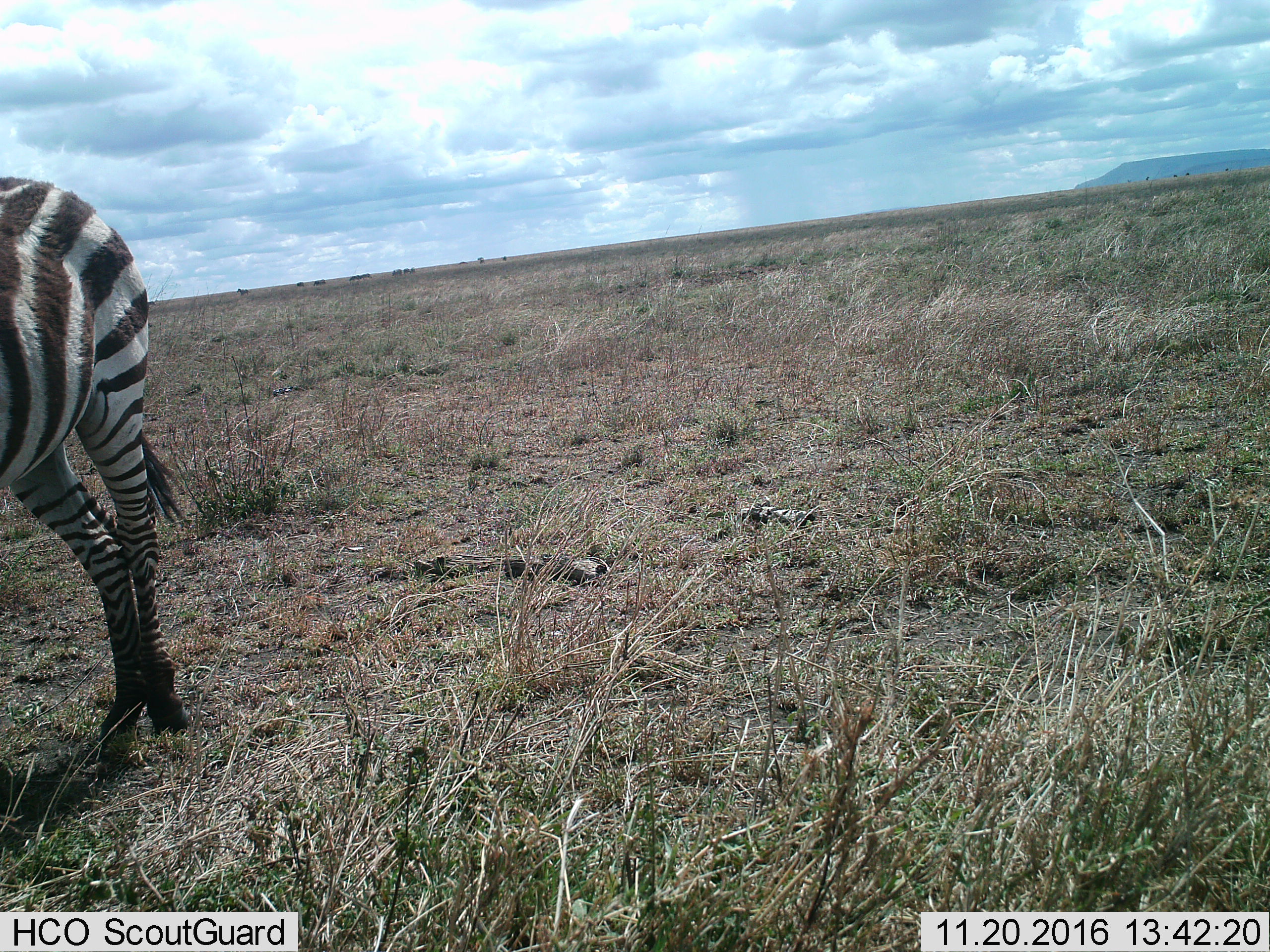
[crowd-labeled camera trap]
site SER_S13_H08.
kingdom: Animalia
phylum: Chordata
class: Mammalia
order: Perissodactyla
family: Equidae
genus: Equus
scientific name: Equus quagga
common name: plains zebra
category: zebraplains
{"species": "zebraplains (plains zebra) (Equus quagga)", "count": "1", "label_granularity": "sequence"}